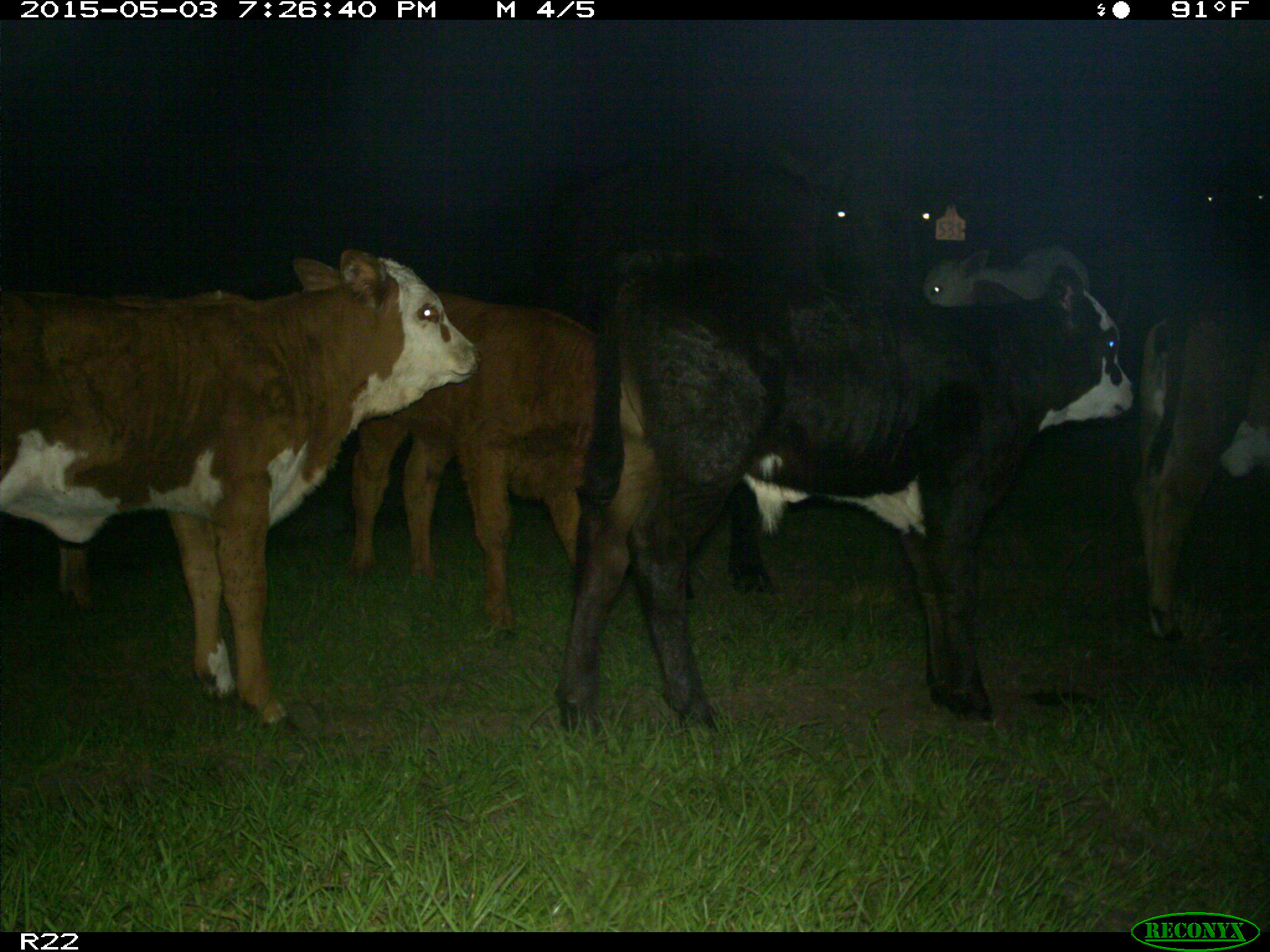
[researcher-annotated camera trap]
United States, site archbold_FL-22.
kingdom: Animalia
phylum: Chordata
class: Mammalia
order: Artiodactyla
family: Bovidae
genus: Bos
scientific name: Bos taurus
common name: domestic cow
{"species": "Bos taurus (domestic cow)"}